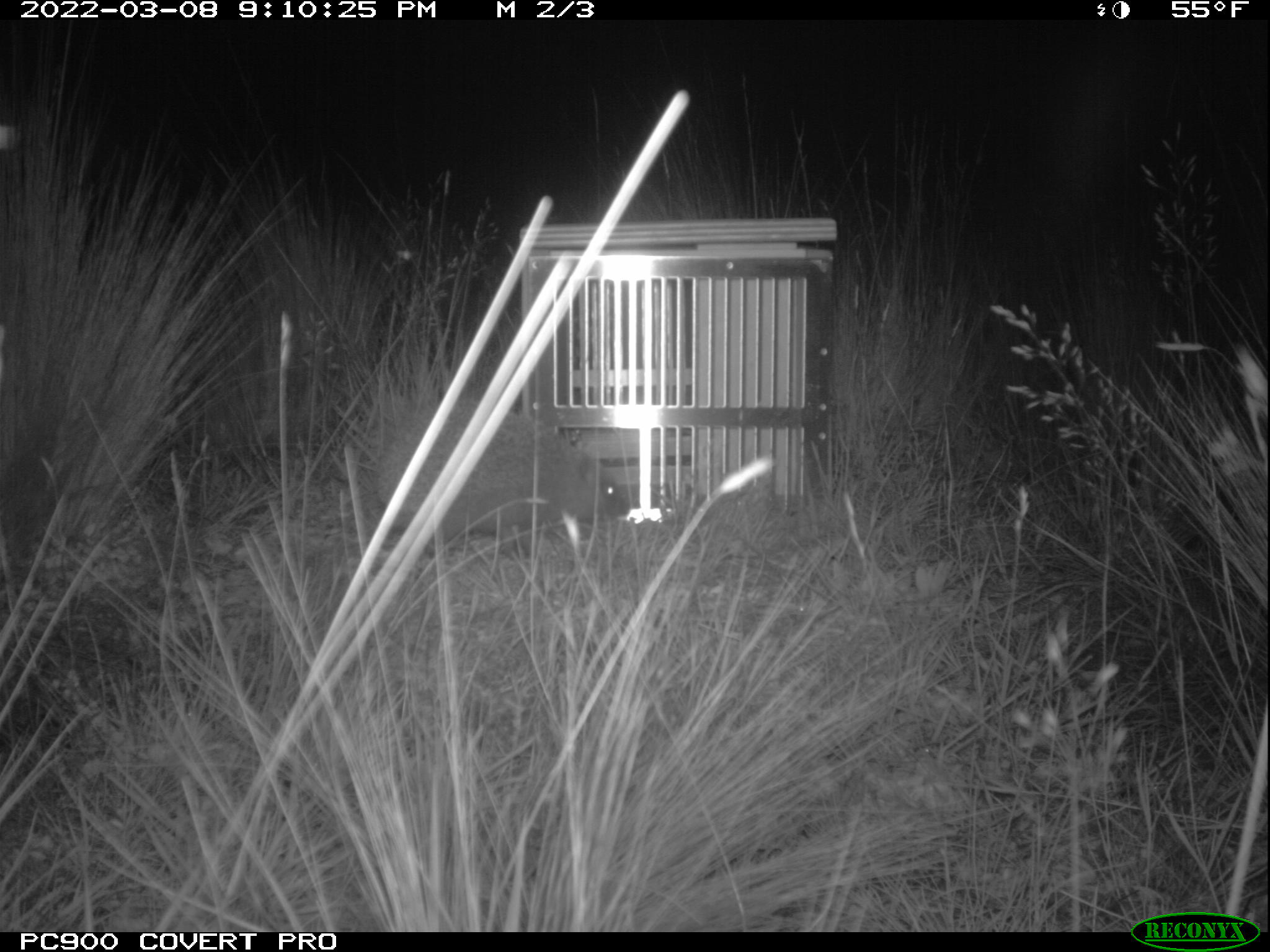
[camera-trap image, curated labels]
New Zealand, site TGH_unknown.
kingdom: Animalia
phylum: Chordata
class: Mammalia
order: Eulipotyphla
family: Erinaceidae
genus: Erinaceus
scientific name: Erinaceus europaeus europaeus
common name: european hedgehog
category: hedgehog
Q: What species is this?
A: Hedgehog (european hedgehog) (Erinaceus europaeus europaeus).